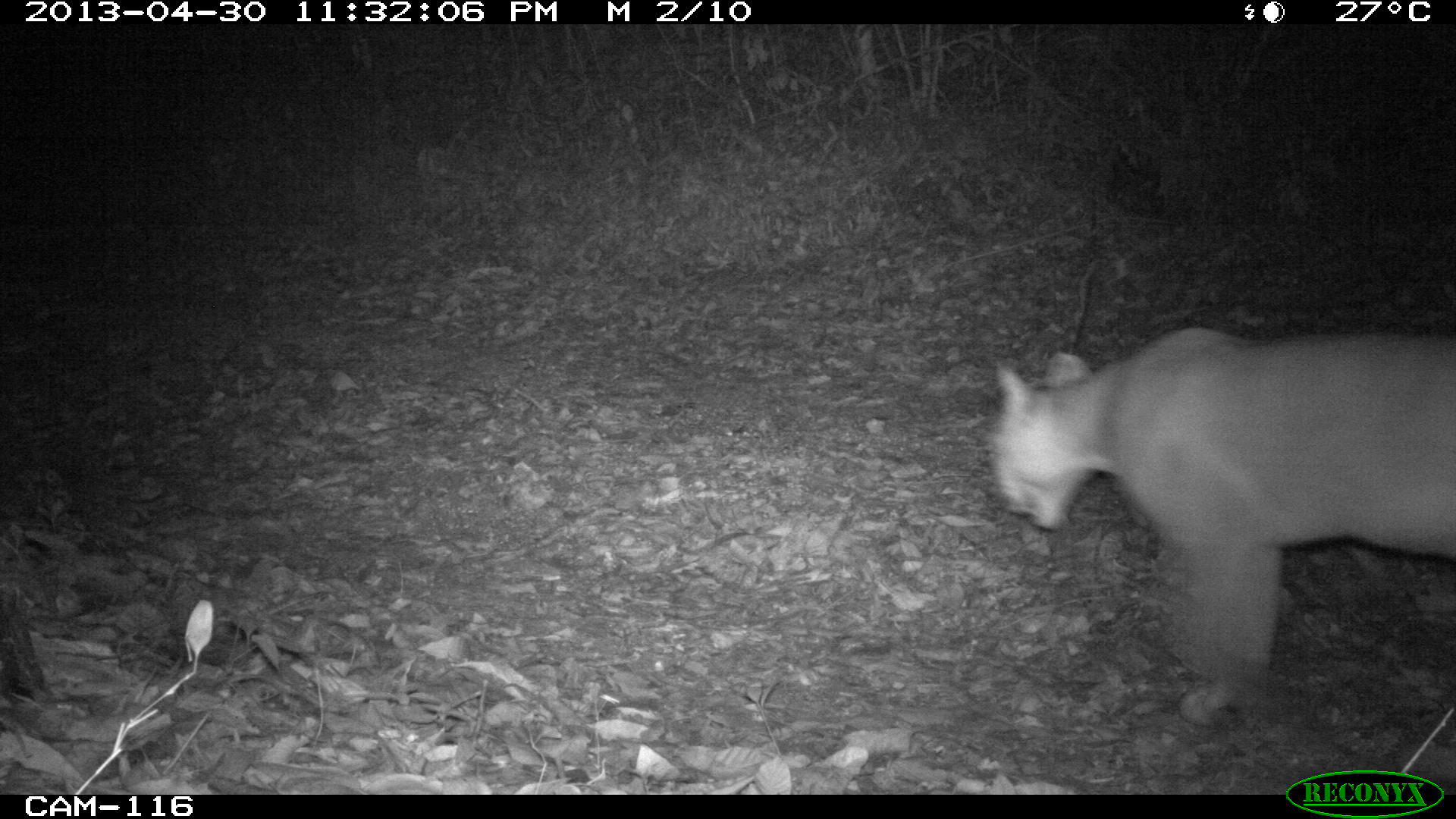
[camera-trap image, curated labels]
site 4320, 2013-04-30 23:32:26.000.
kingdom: Animalia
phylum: Chordata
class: Mammalia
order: Carnivora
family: Felidae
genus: Puma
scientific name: Puma concolor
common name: mountain lion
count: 1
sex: male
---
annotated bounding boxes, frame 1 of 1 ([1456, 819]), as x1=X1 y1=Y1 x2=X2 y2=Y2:
puma concolor: x1=980 y1=320 x2=1456 y2=728